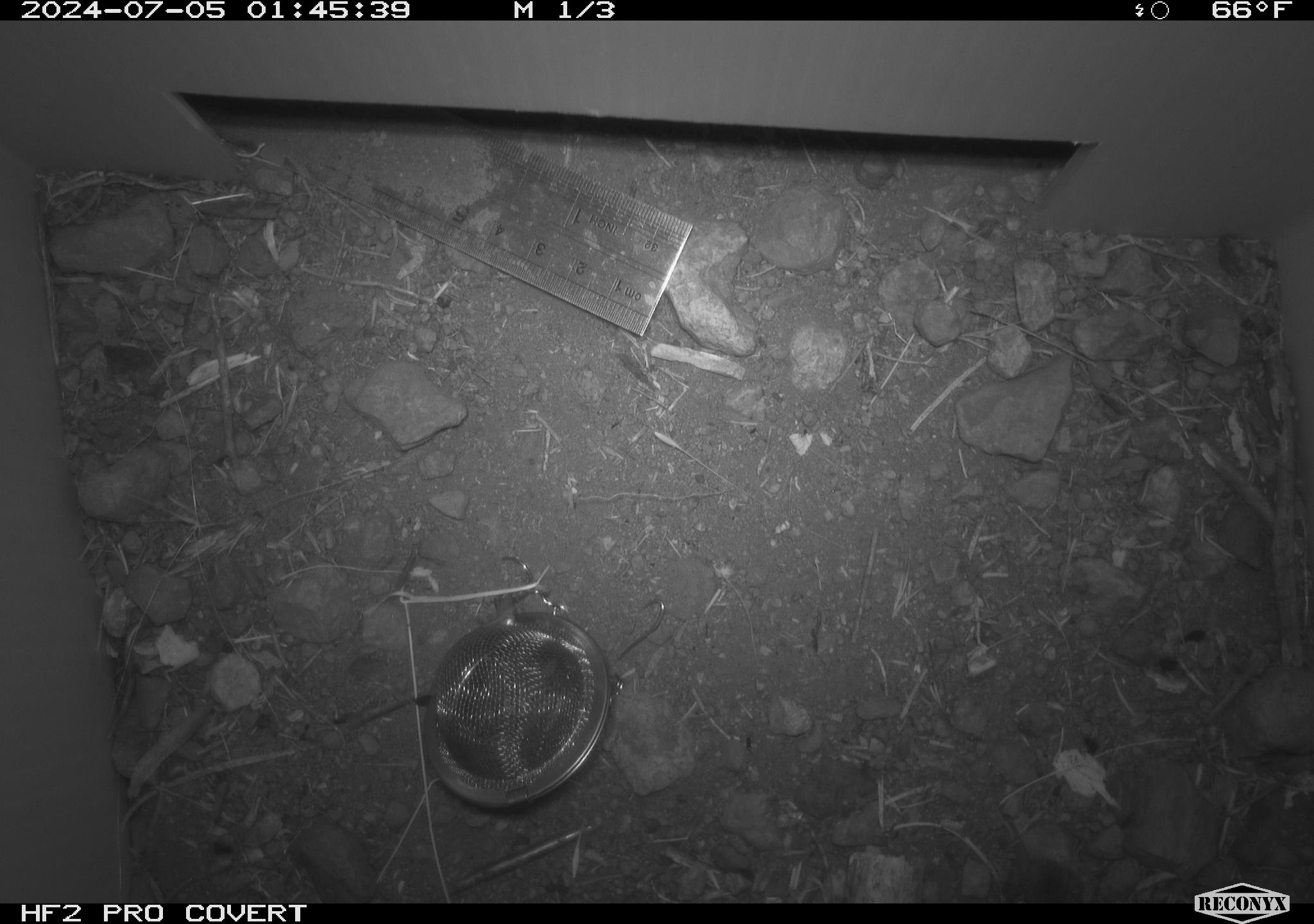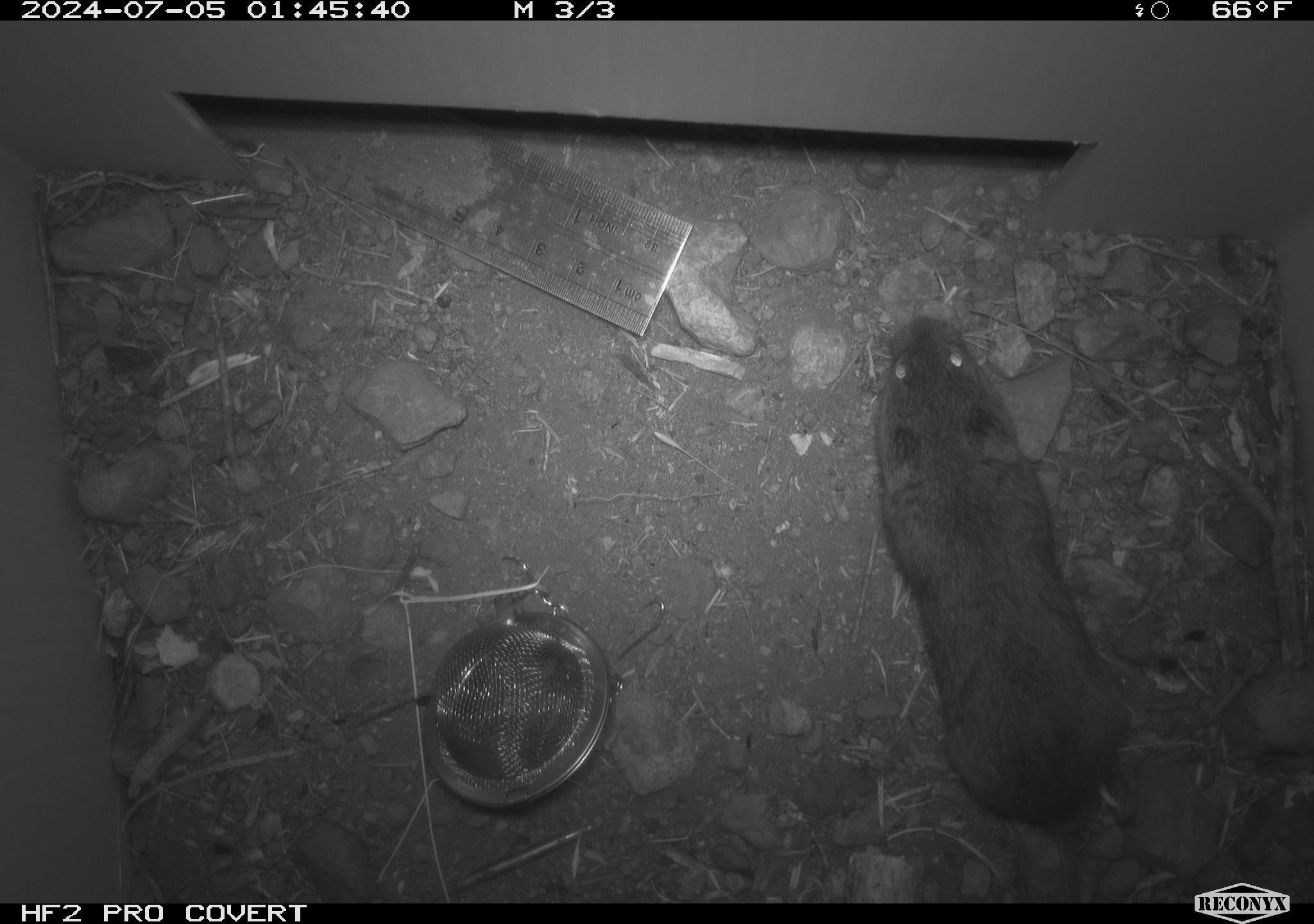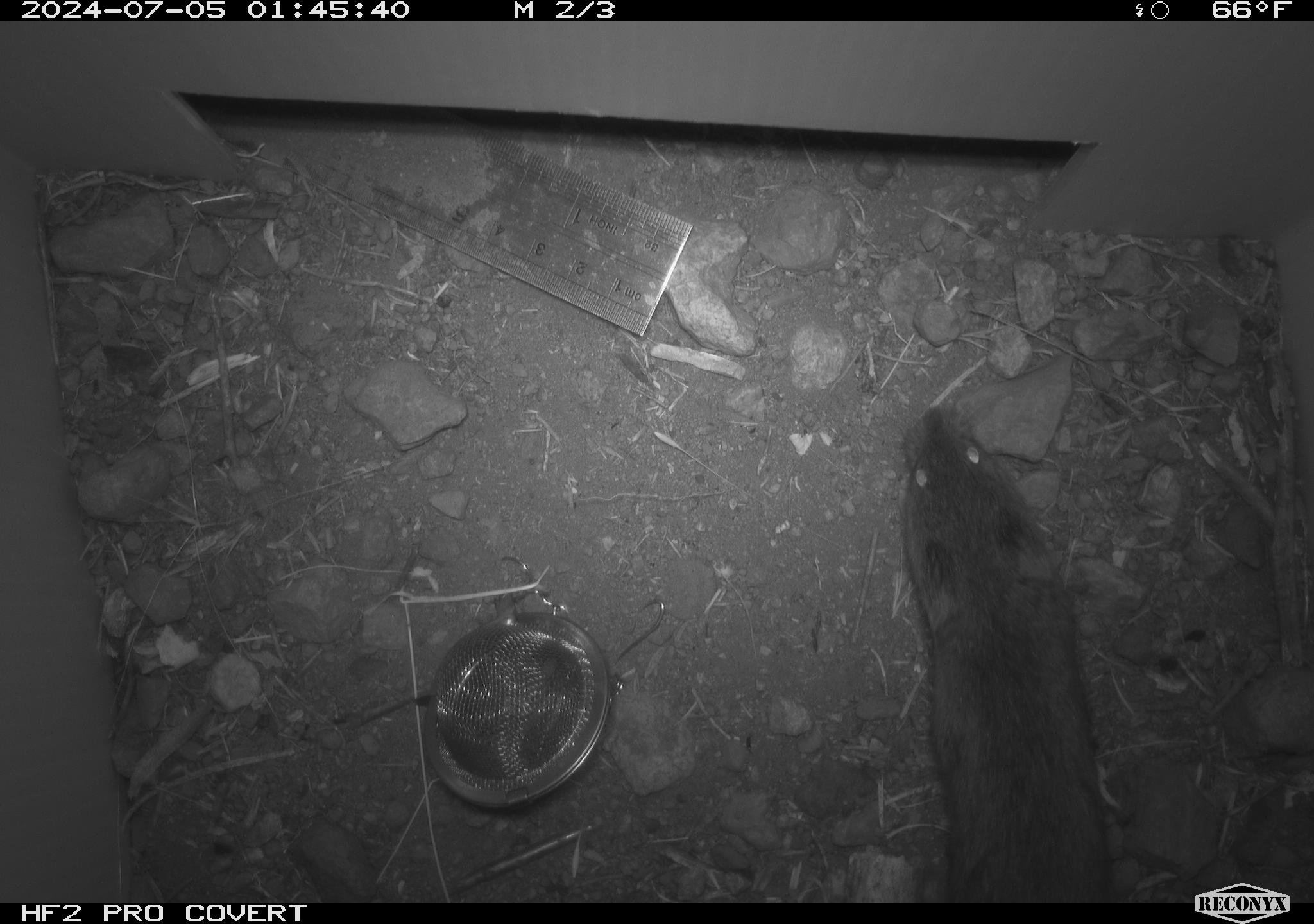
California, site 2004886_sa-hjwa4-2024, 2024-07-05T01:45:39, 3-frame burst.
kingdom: Animalia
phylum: Chordata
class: Mammalia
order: Rodentia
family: Cricetidae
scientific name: Cricetidae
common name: hamsters, voles, lemmings, and allies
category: cricetidae family